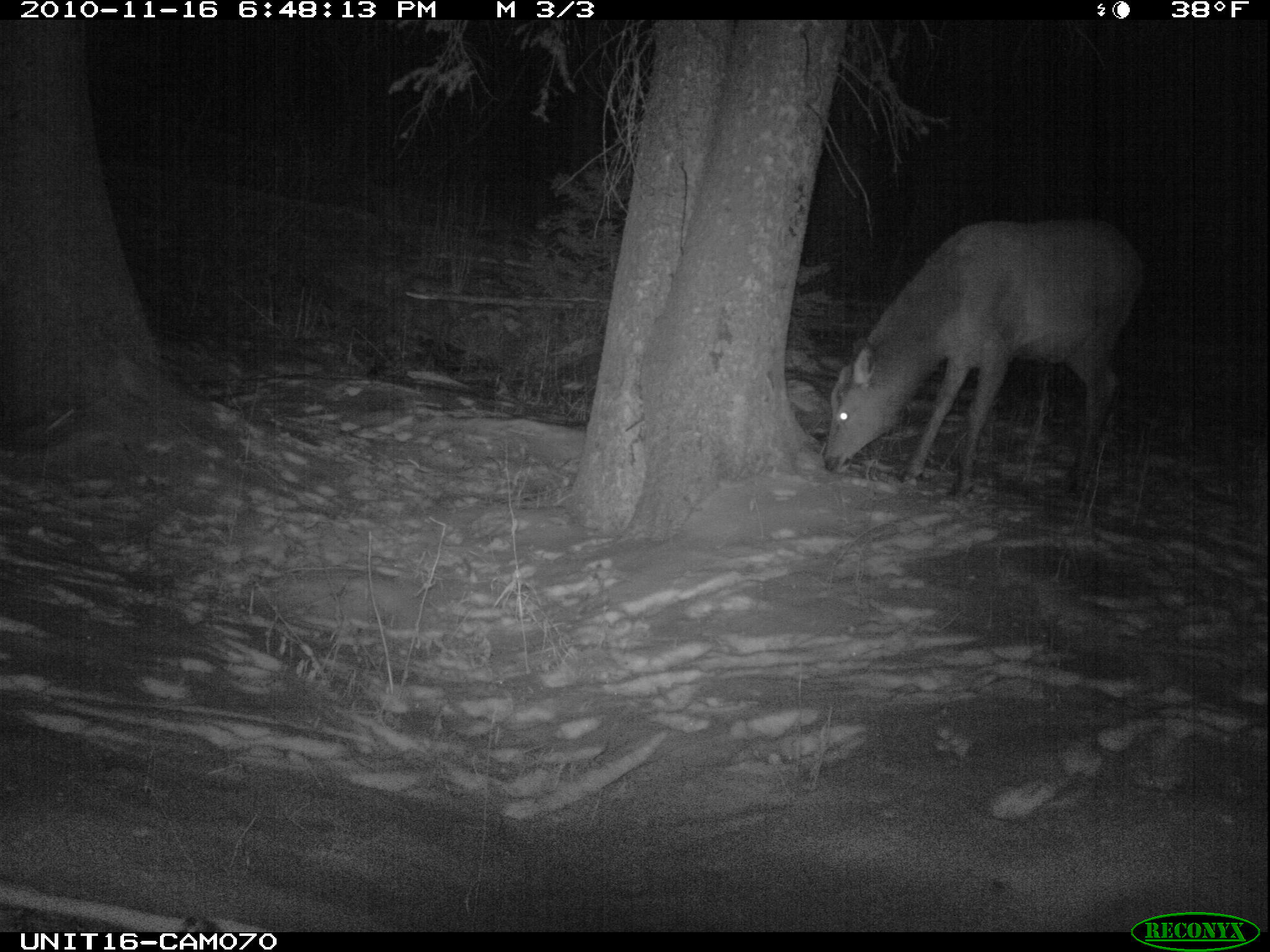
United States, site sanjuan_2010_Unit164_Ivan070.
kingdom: Animalia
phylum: Chordata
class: Mammalia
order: Artiodactyla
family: Cervidae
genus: Cervus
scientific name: Cervus elaphus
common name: red deer